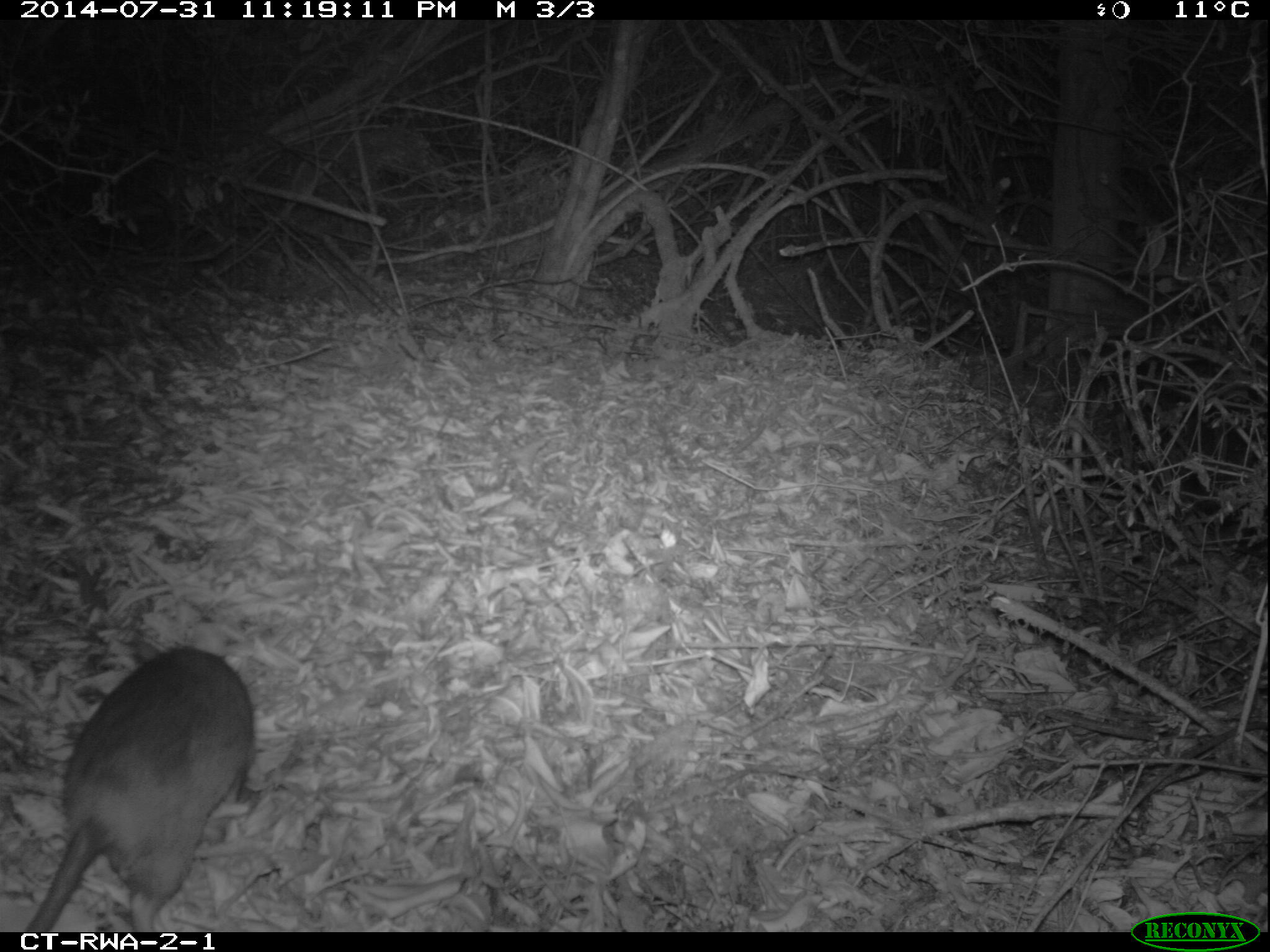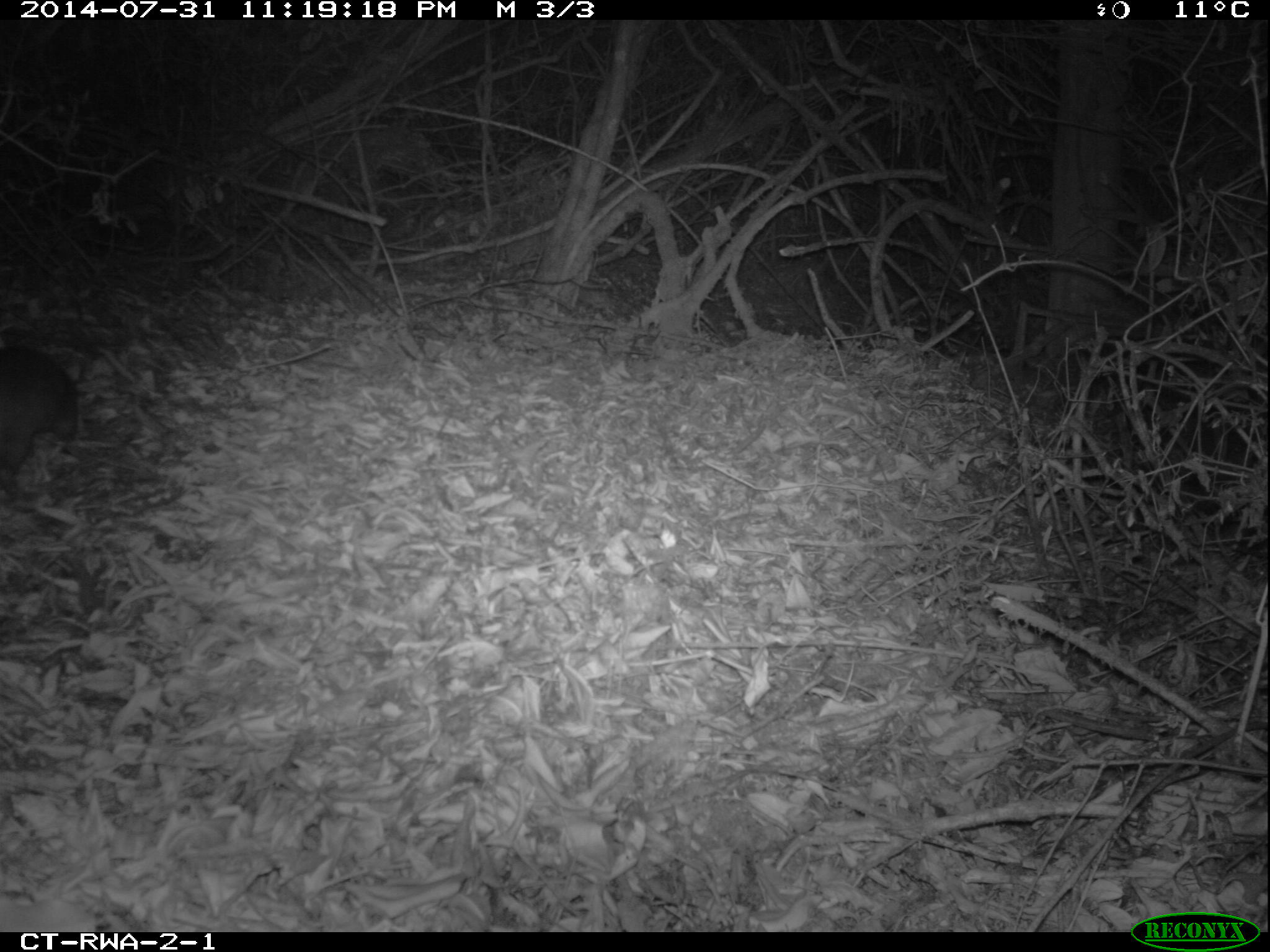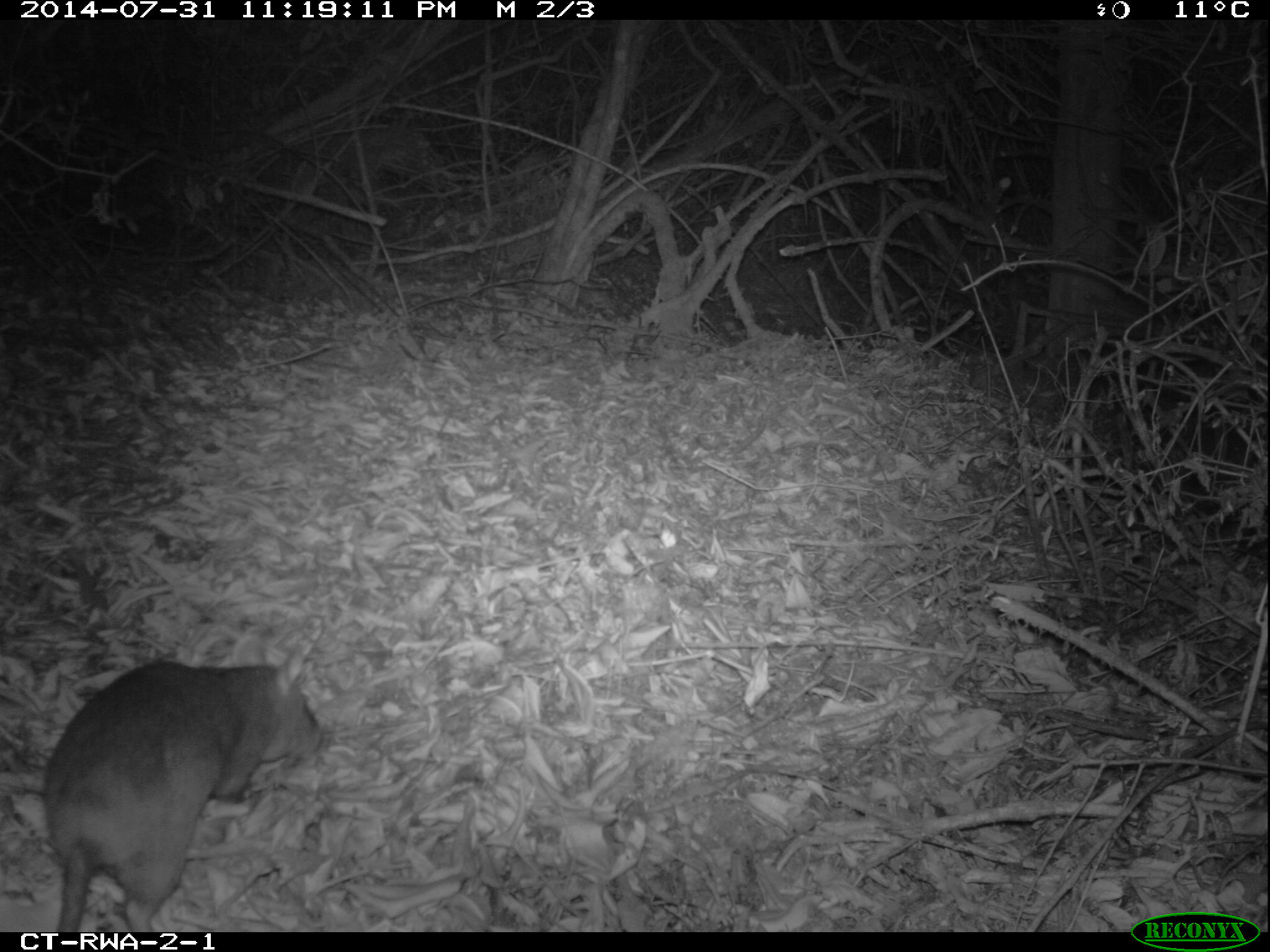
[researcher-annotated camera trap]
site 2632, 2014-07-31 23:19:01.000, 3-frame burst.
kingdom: Animalia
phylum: Chordata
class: Mammalia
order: Rodentia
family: Nesomyidae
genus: Cricetomys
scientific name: Cricetomys gambianus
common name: african giant pouched rat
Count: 1.